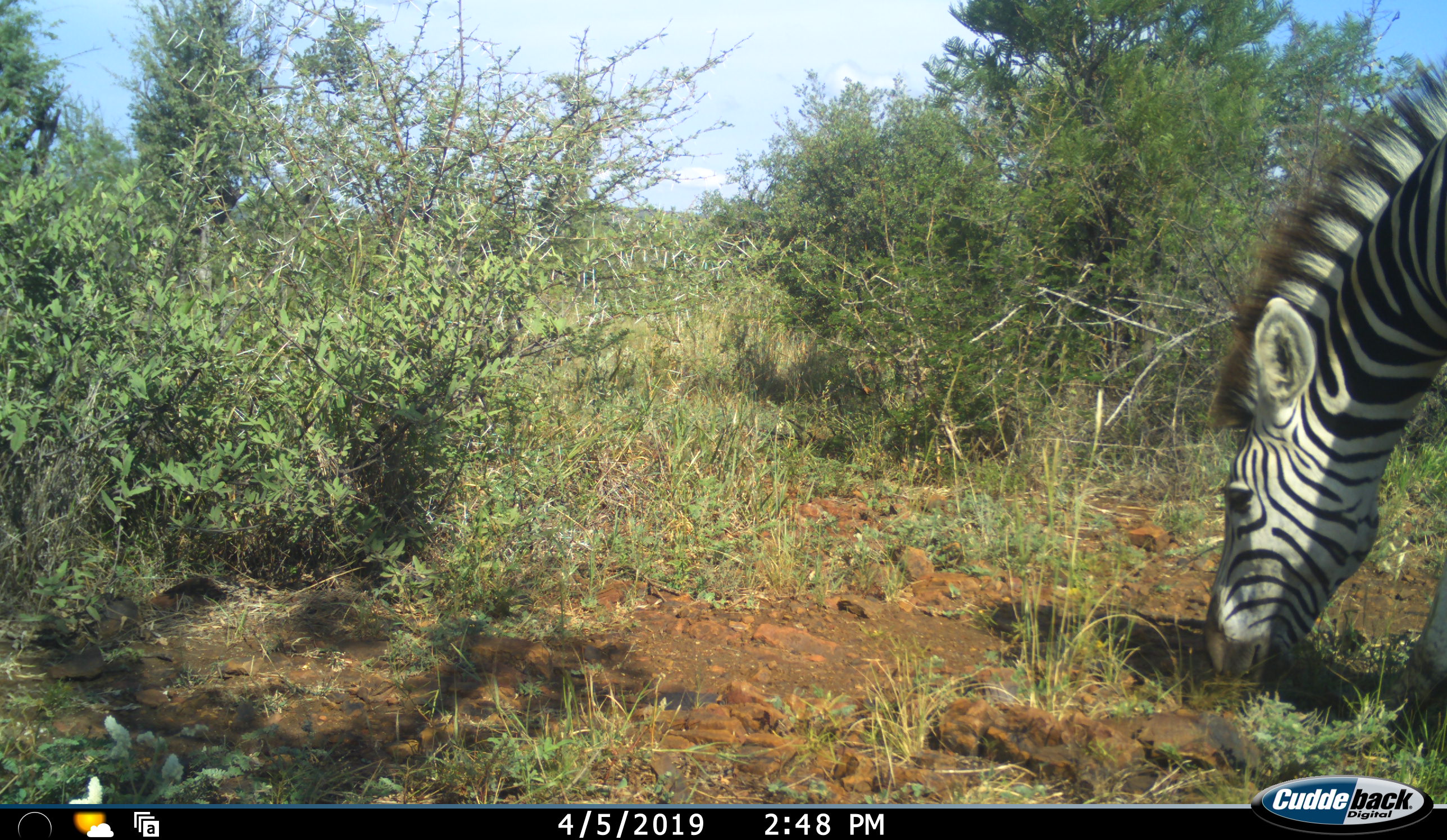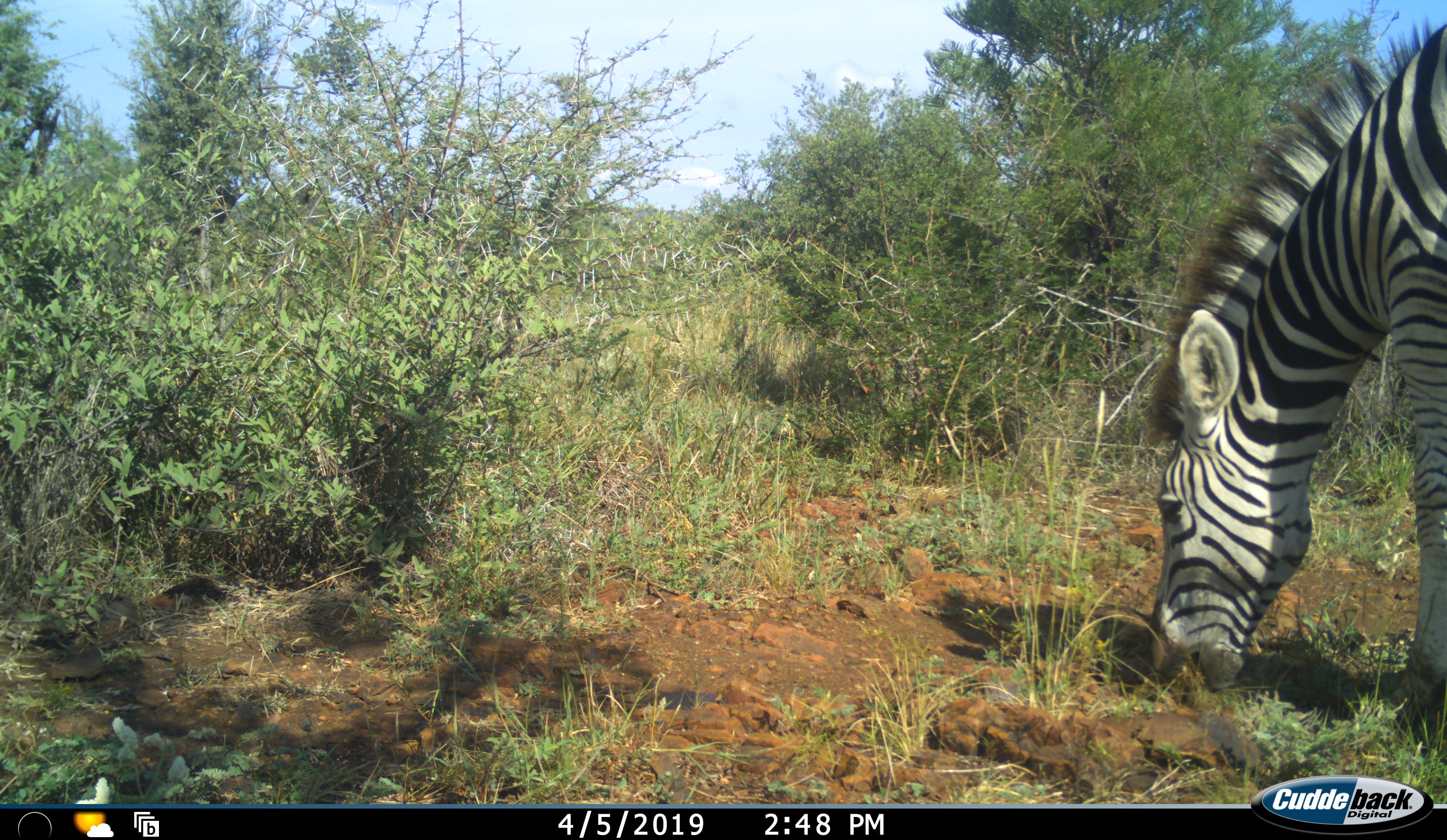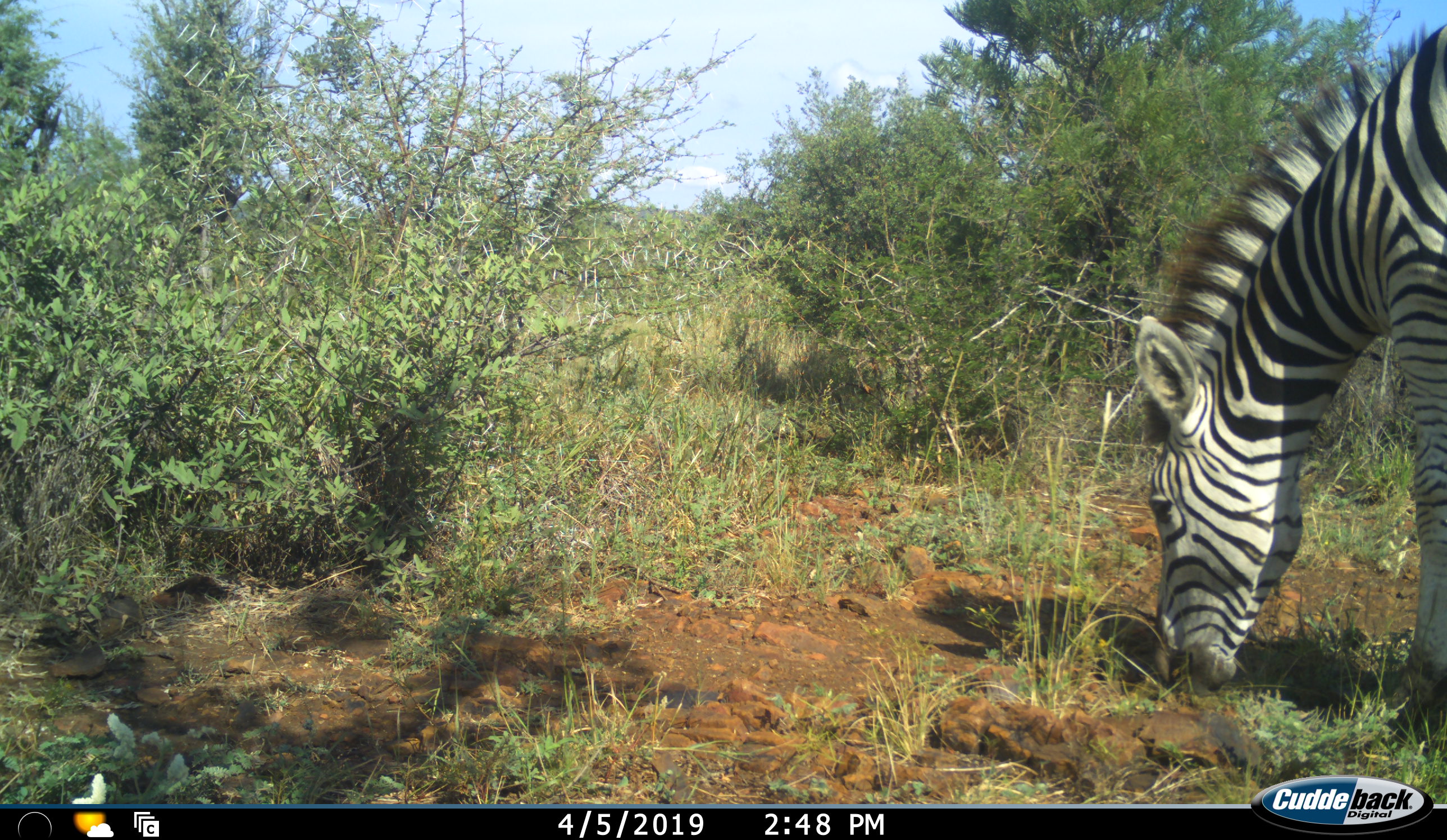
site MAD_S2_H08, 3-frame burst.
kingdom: Animalia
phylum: Chordata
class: Mammalia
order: Perissodactyla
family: Equidae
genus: Equus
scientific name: Equus quagga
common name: plains zebra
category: zebraplains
Zebraplains (plains zebra) (Equus quagga), count 1. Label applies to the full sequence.